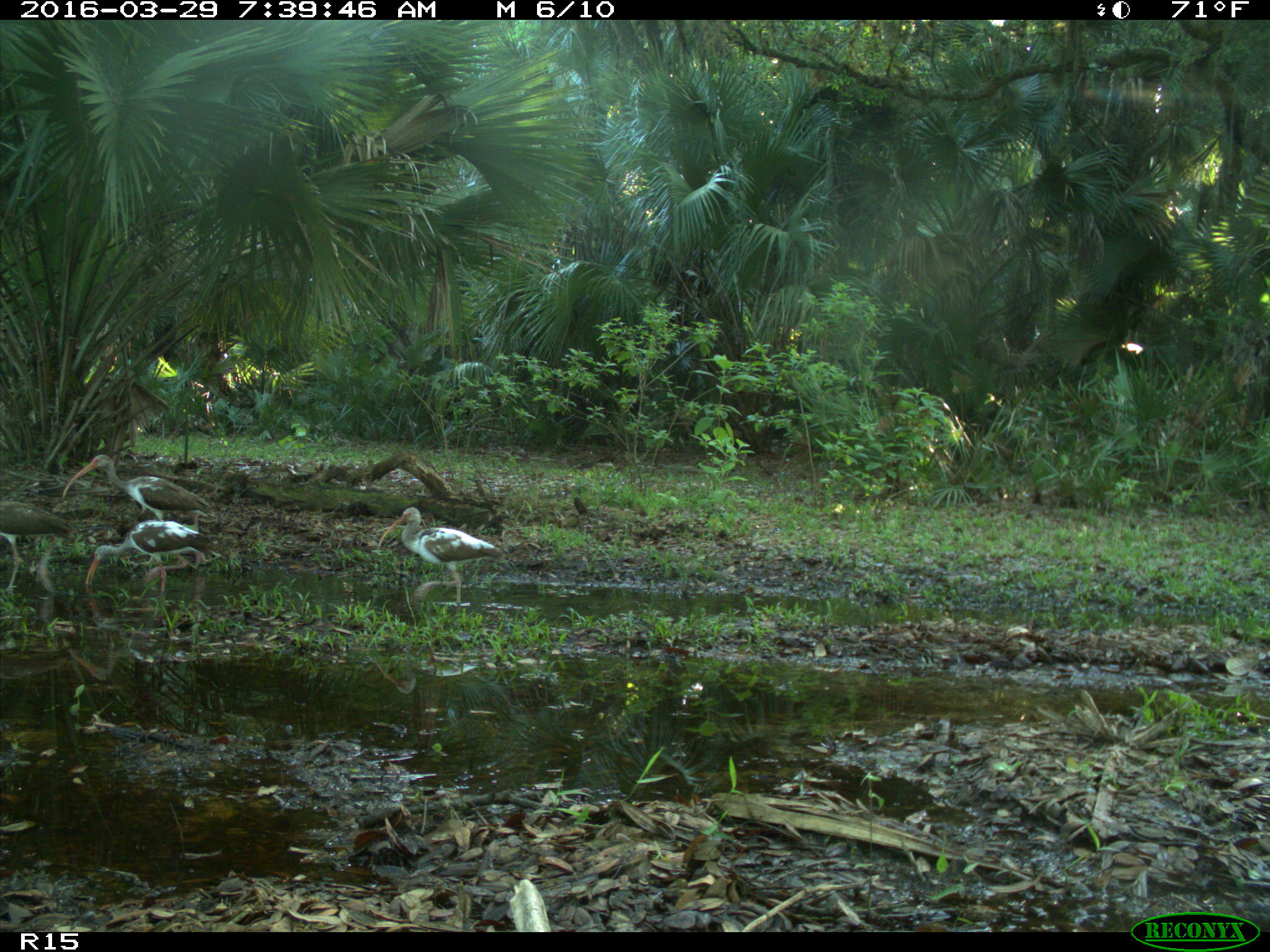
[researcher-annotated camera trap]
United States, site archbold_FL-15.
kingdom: Animalia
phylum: Chordata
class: Aves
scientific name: Aves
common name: birds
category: unidentified bird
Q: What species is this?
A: Unidentified bird (birds) (Aves).